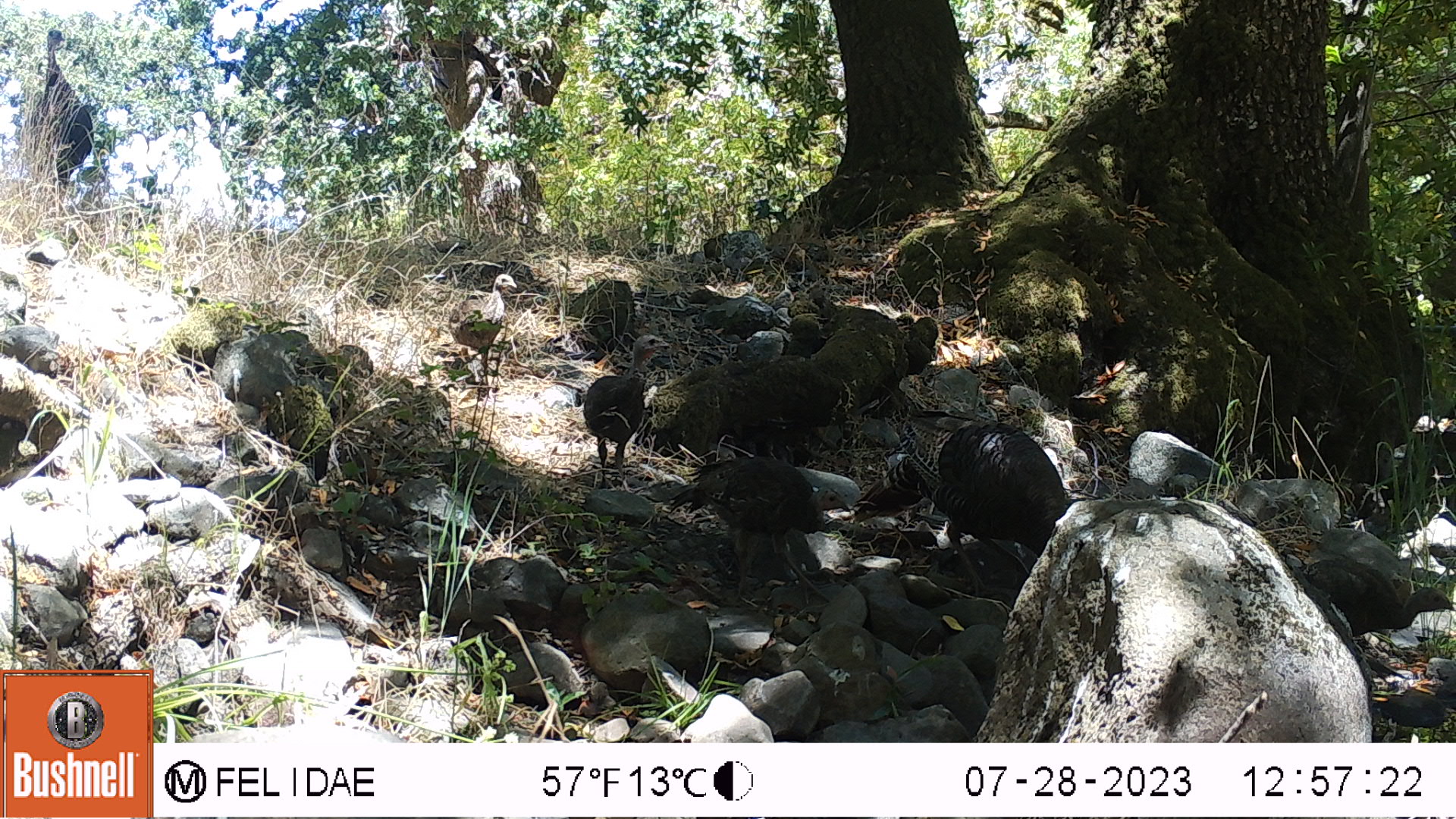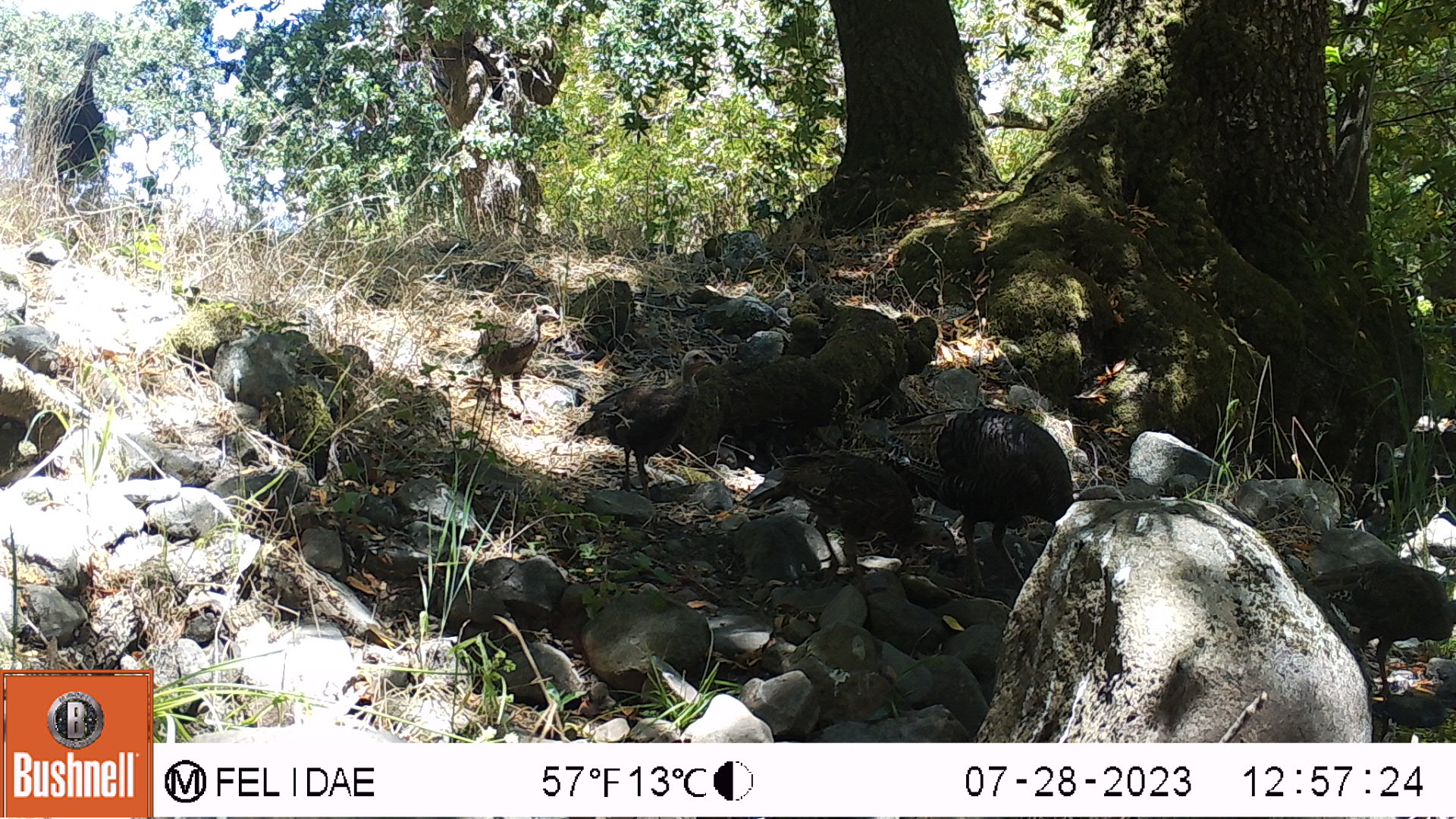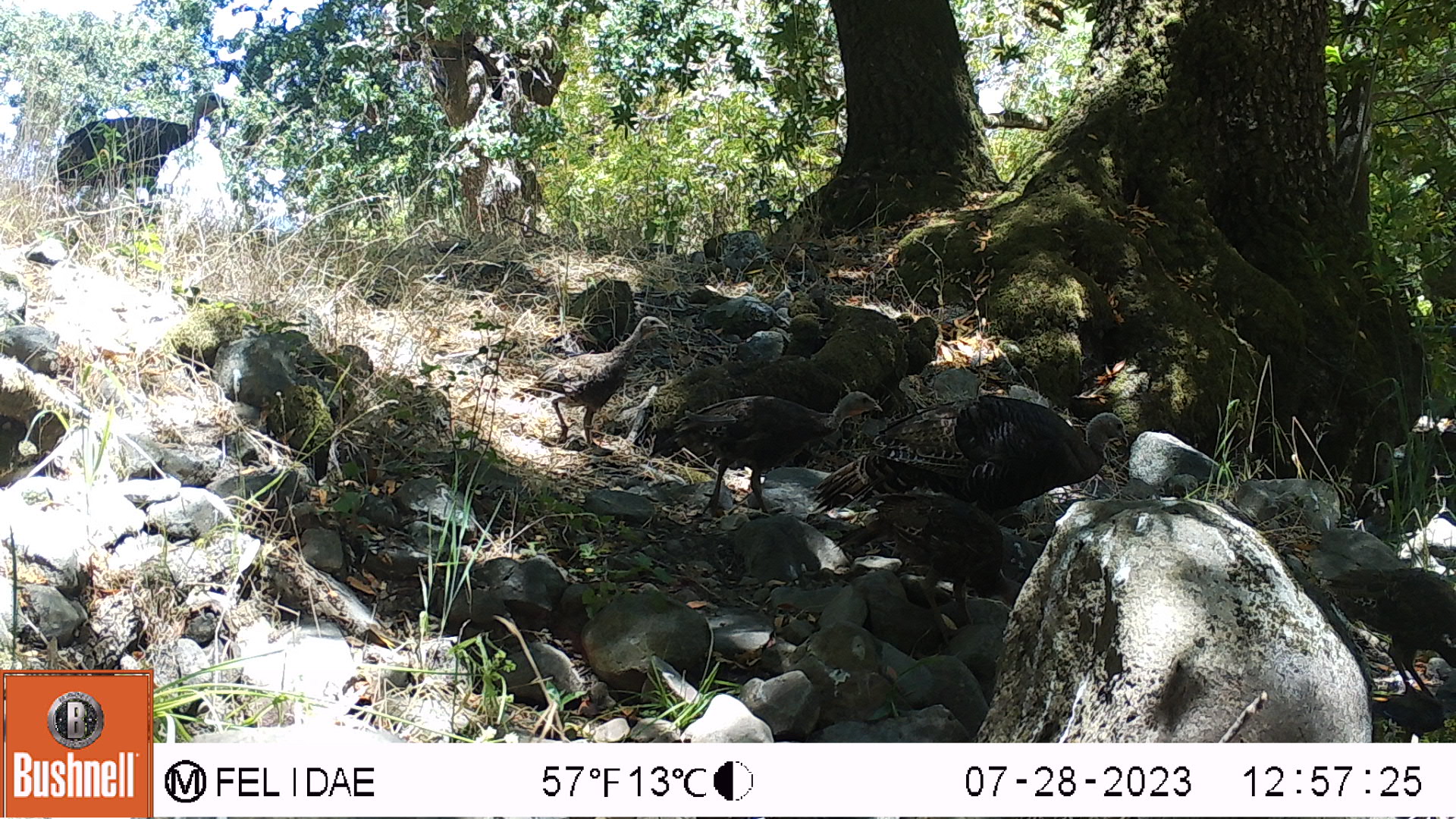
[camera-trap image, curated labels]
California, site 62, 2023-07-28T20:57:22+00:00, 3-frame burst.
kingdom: Animalia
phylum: Chordata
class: Aves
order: Galliformes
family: Phasianidae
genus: Meleagris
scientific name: Meleagris gallopavo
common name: turkey